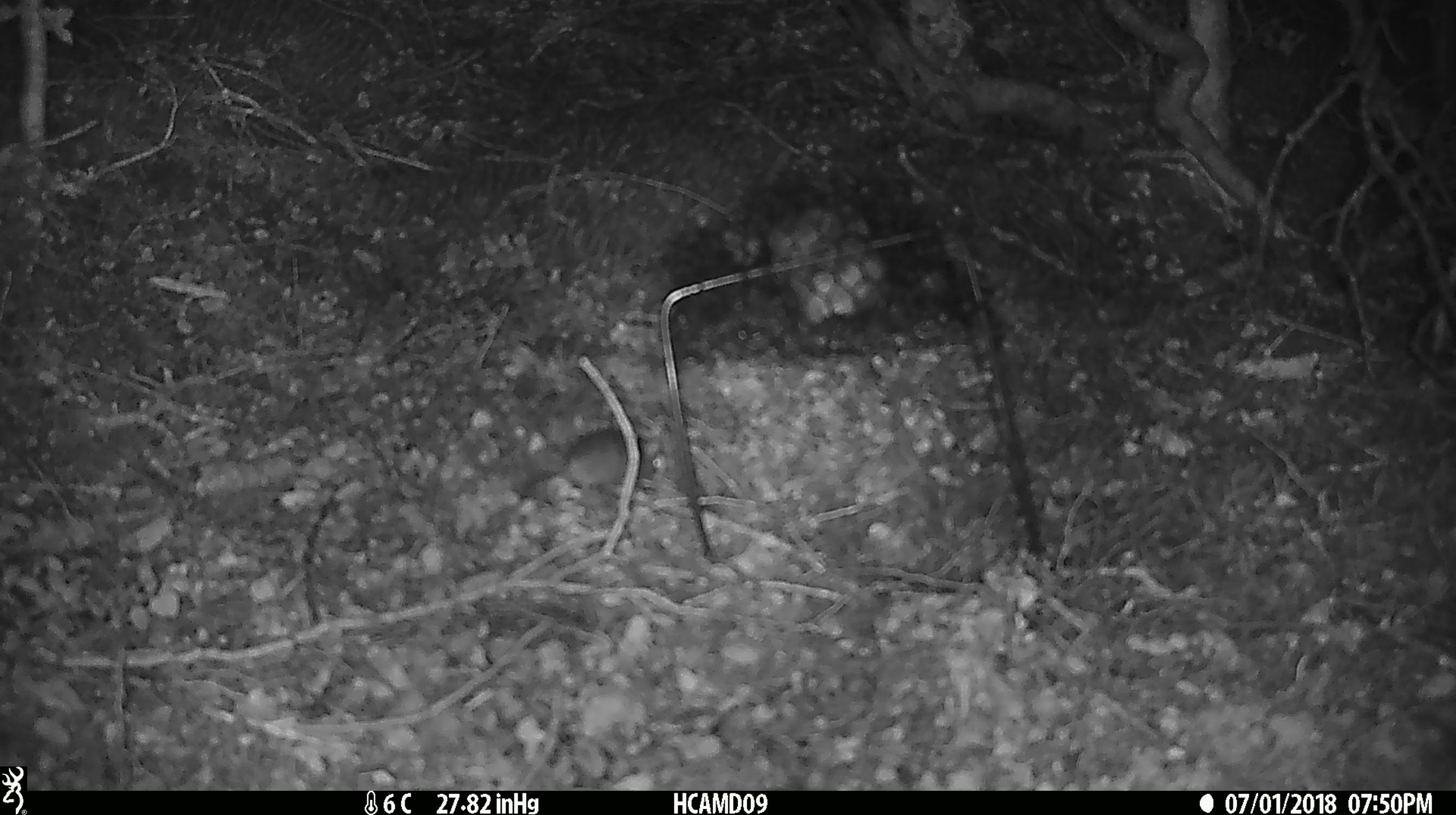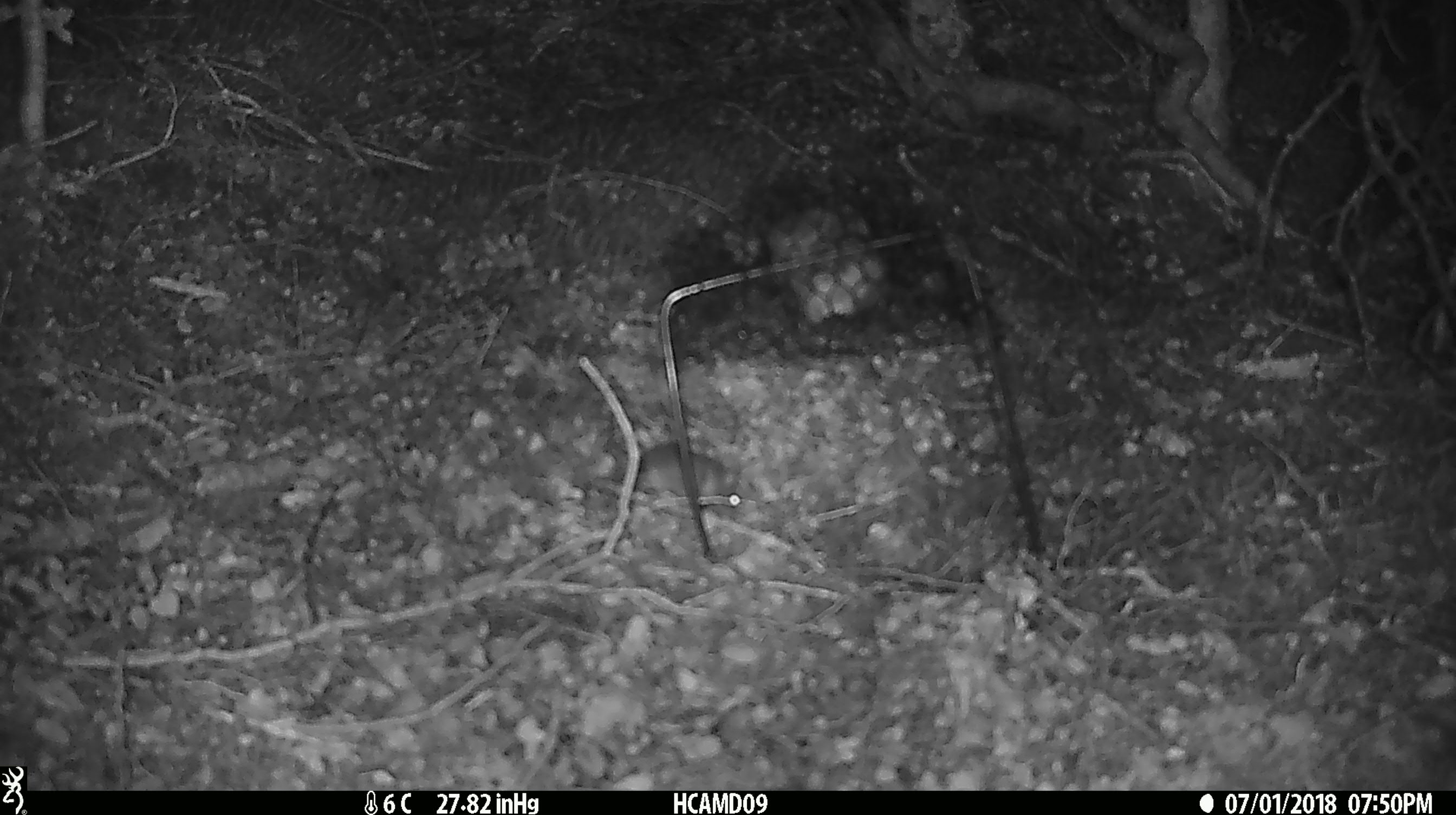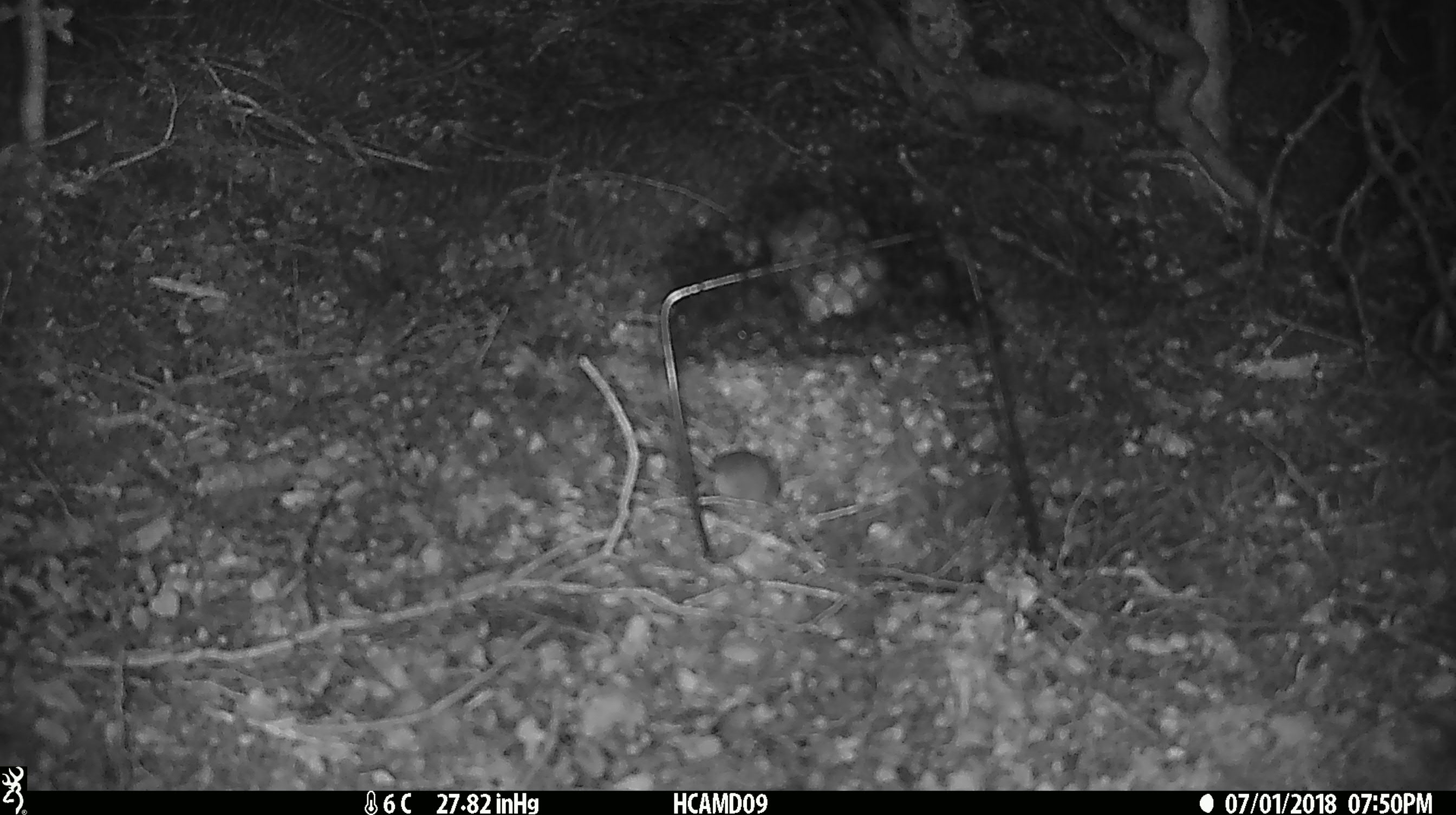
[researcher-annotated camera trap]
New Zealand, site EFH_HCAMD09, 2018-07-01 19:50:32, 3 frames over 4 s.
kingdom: Animalia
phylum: Chordata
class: Mammalia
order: Rodentia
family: Muridae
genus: Mus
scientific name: Mus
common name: mouse